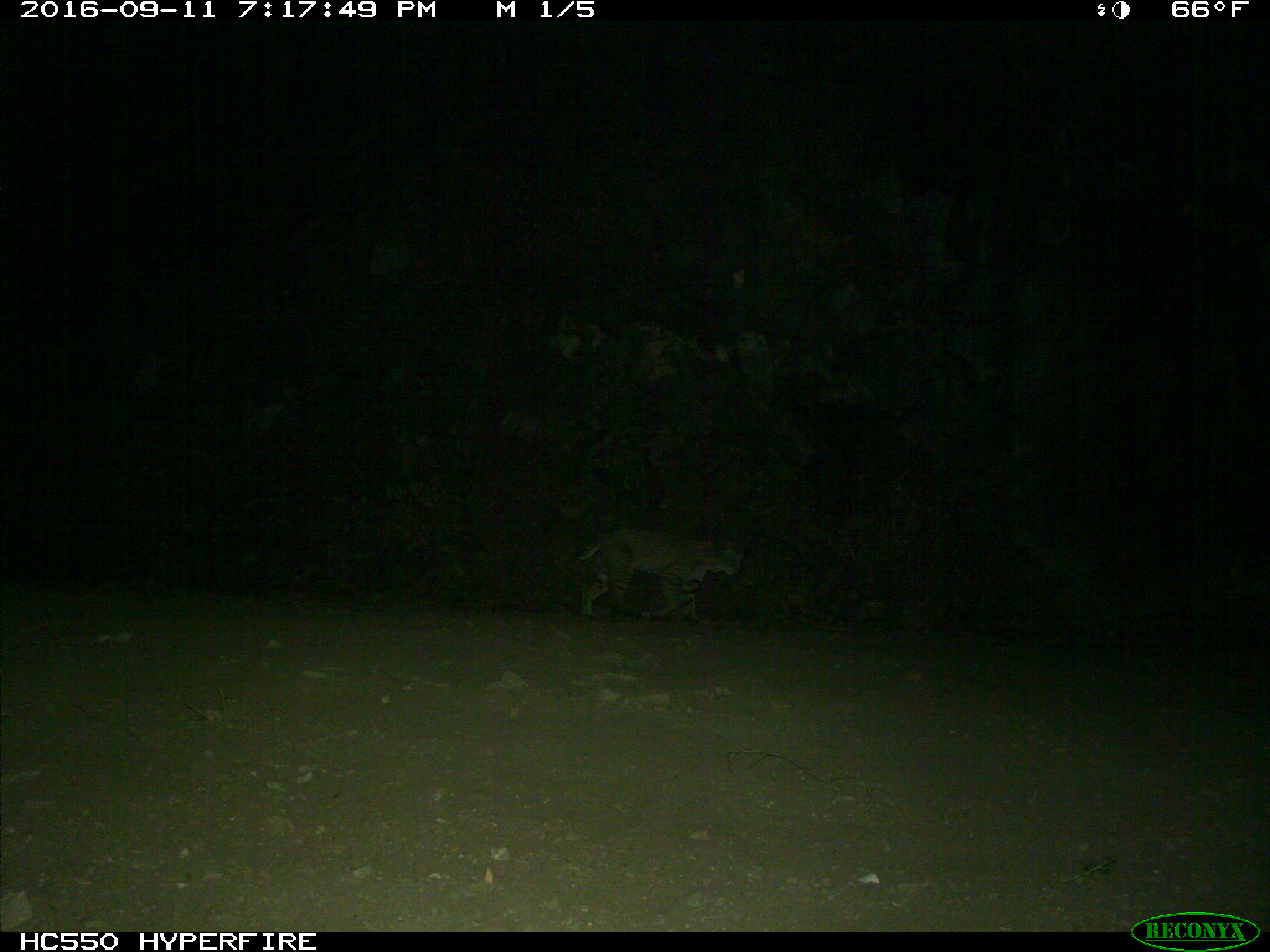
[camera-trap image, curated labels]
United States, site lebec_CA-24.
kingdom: Animalia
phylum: Chordata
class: Mammalia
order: Carnivora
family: Felidae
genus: Lynx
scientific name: Lynx rufus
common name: bobcat